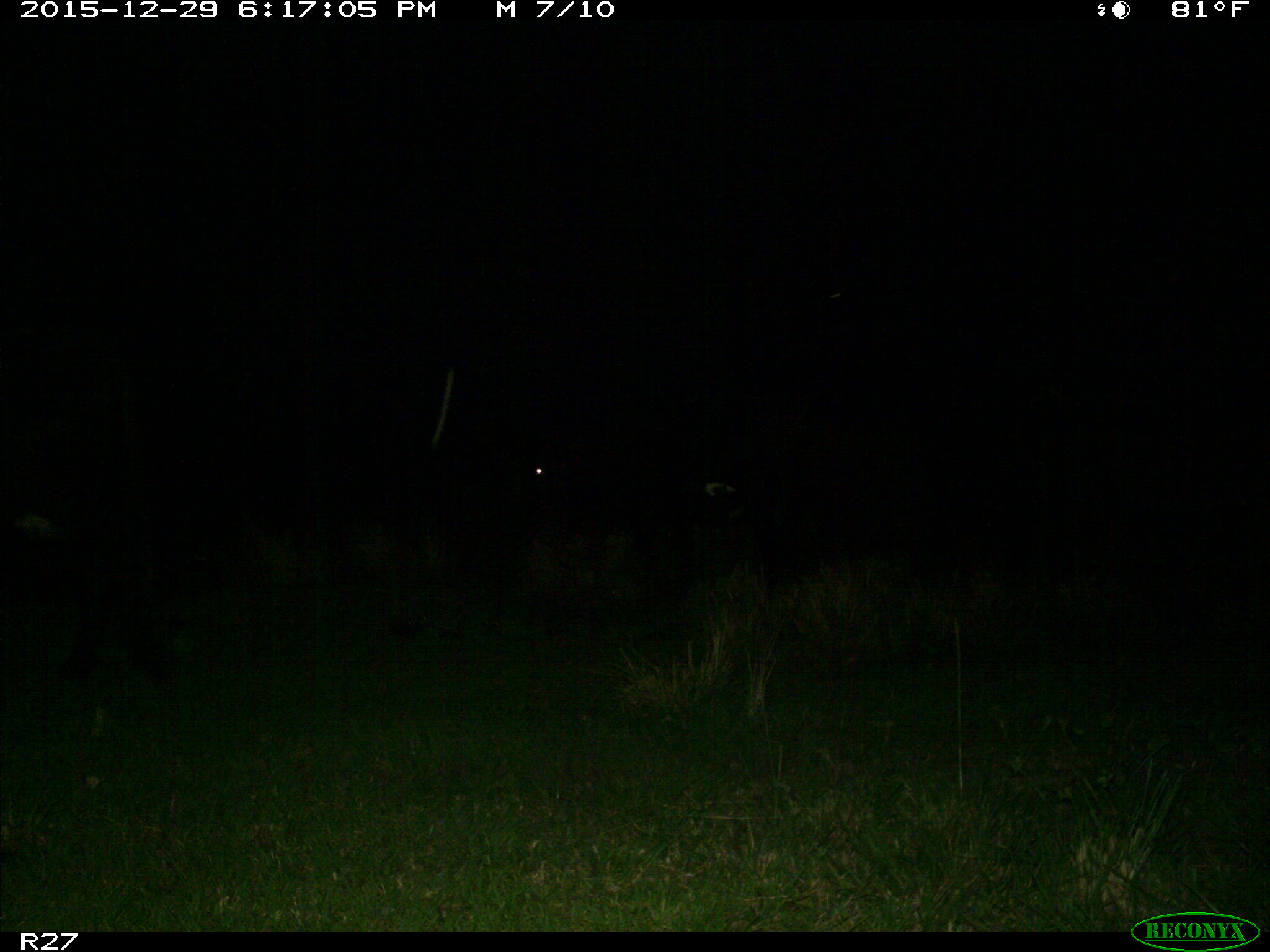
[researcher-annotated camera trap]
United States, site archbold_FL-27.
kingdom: Animalia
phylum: Chordata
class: Mammalia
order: Artiodactyla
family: Bovidae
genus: Bos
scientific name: Bos taurus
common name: domestic cow